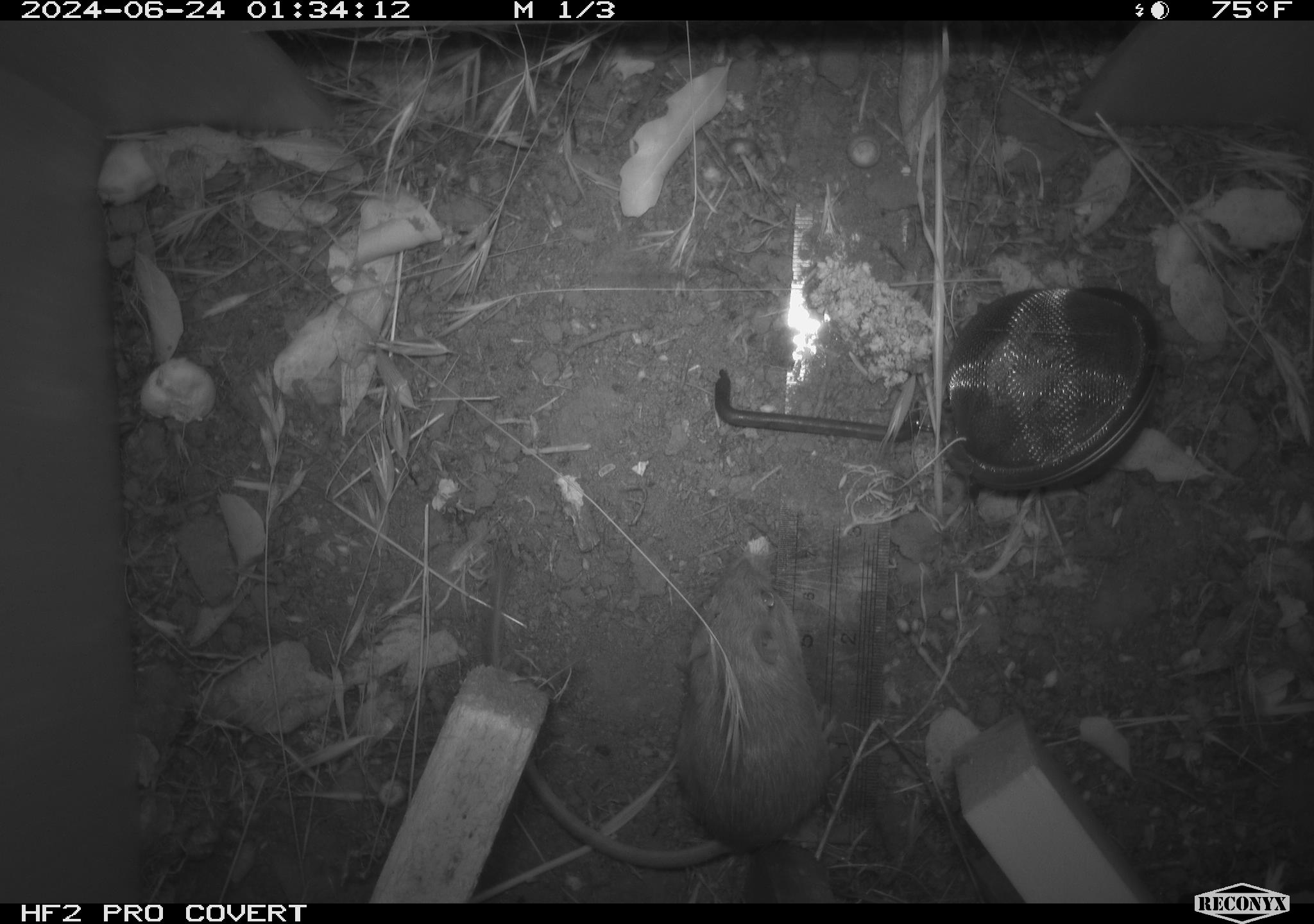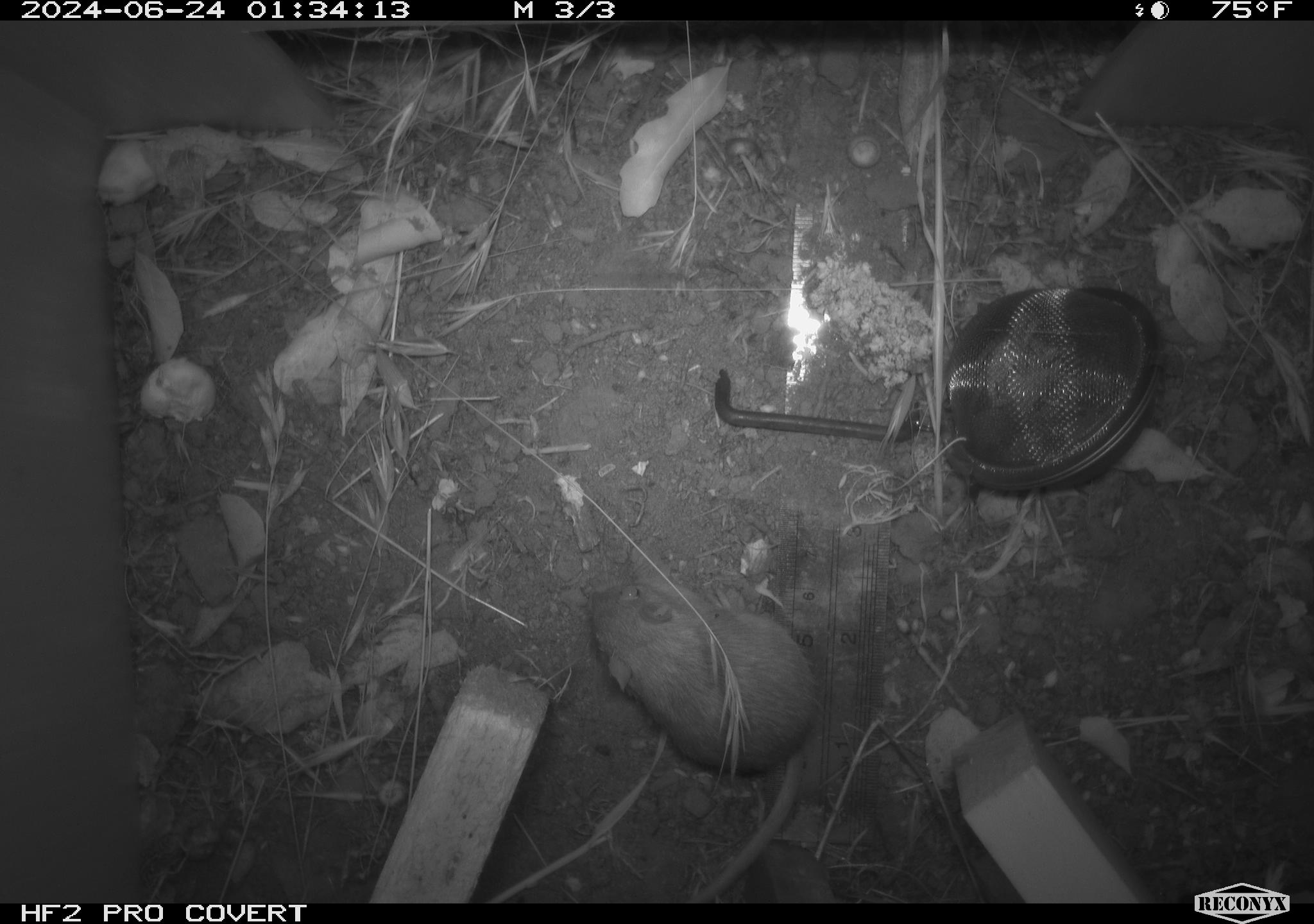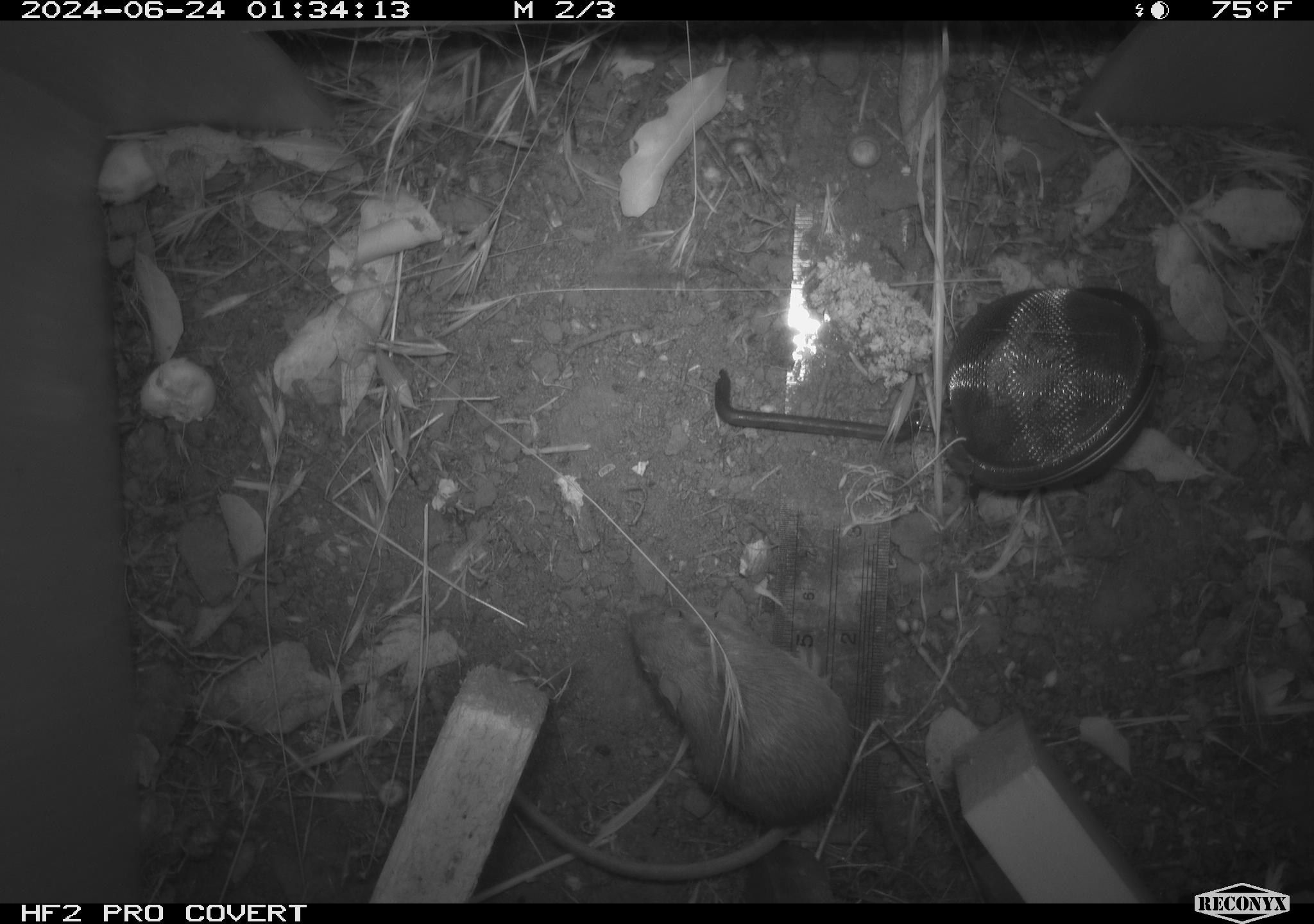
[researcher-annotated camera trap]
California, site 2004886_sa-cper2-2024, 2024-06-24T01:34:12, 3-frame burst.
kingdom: Animalia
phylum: Chordata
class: Mammalia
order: Rodentia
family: Heteromyidae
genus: Dipodomys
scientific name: Dipodomys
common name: kangaroo rats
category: dipodomys species